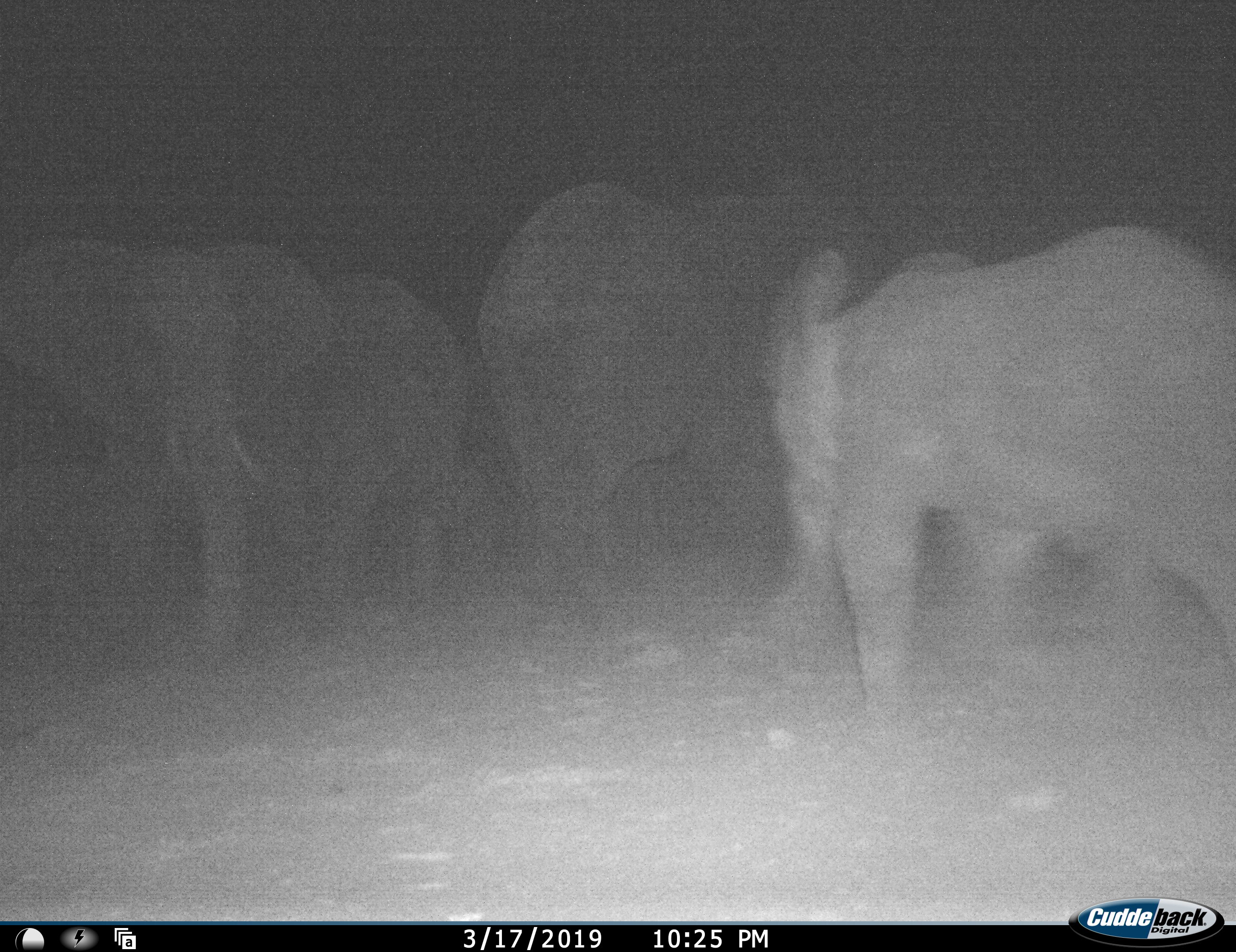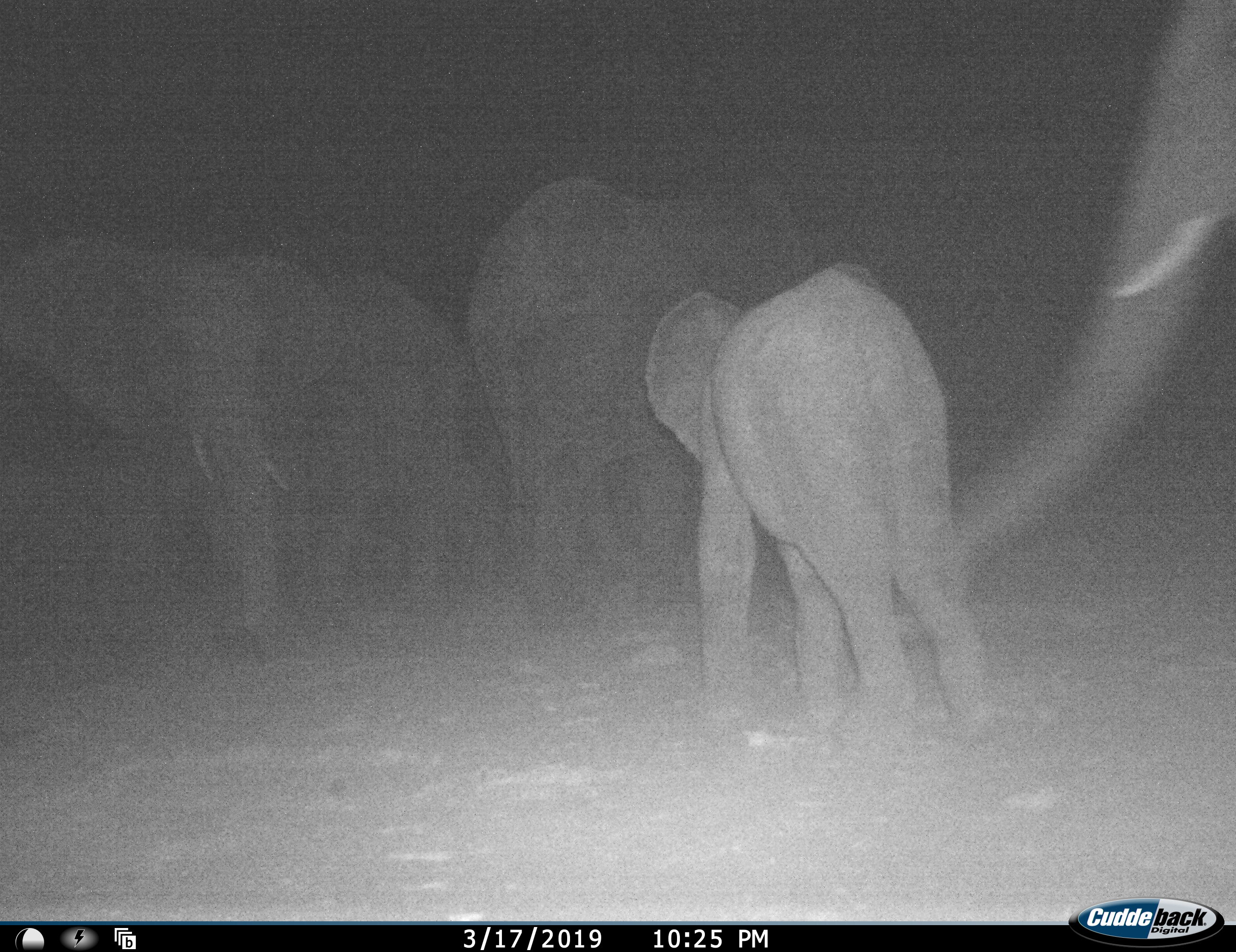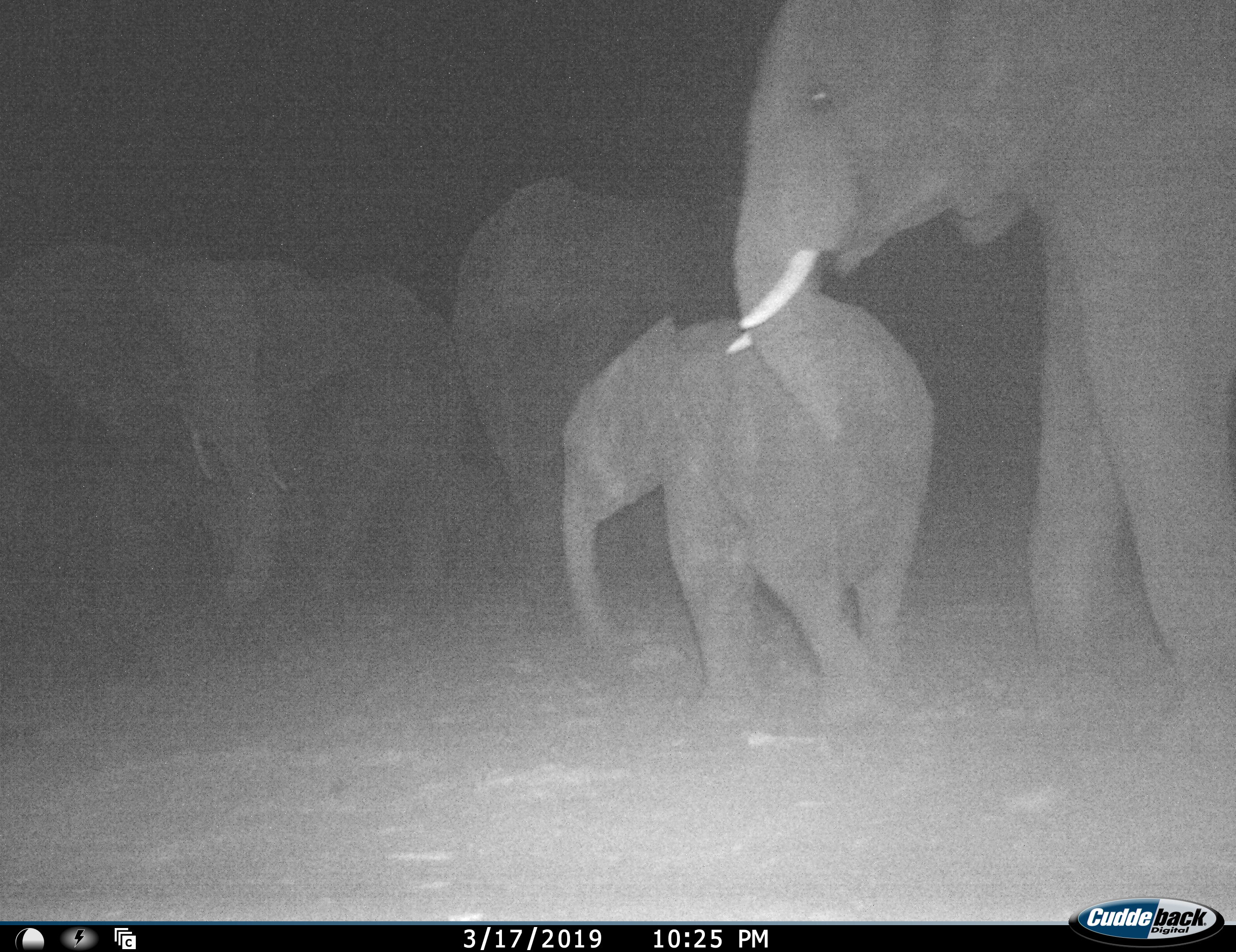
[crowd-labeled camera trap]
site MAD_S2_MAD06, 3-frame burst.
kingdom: Animalia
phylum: Chordata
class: Mammalia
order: Proboscidea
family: Elephantidae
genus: Loxodonta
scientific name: Loxodonta africana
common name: african bush elephant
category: elephant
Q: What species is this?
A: Elephant (african bush elephant) (Loxodonta africana).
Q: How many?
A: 5.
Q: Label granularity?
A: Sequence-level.